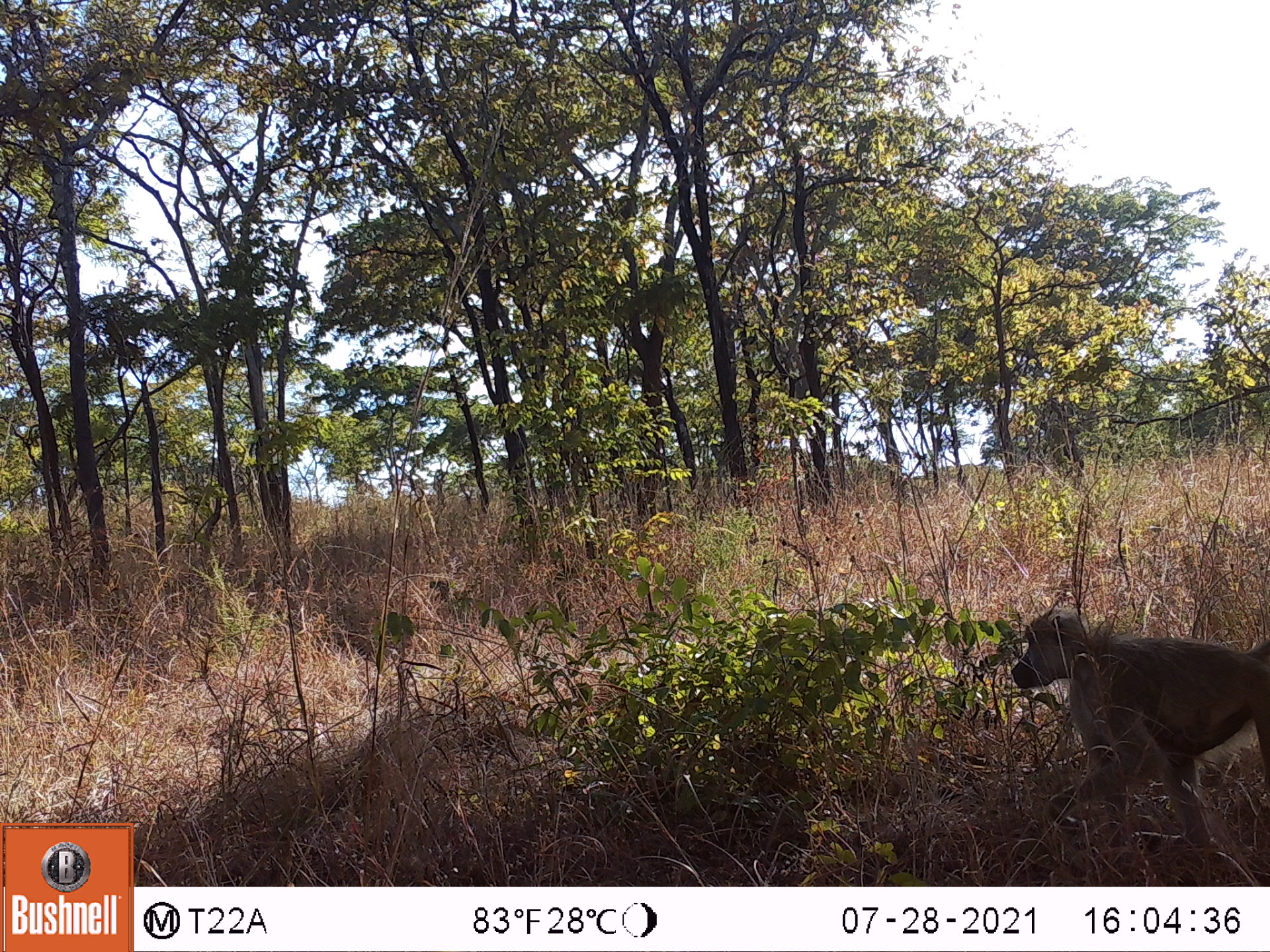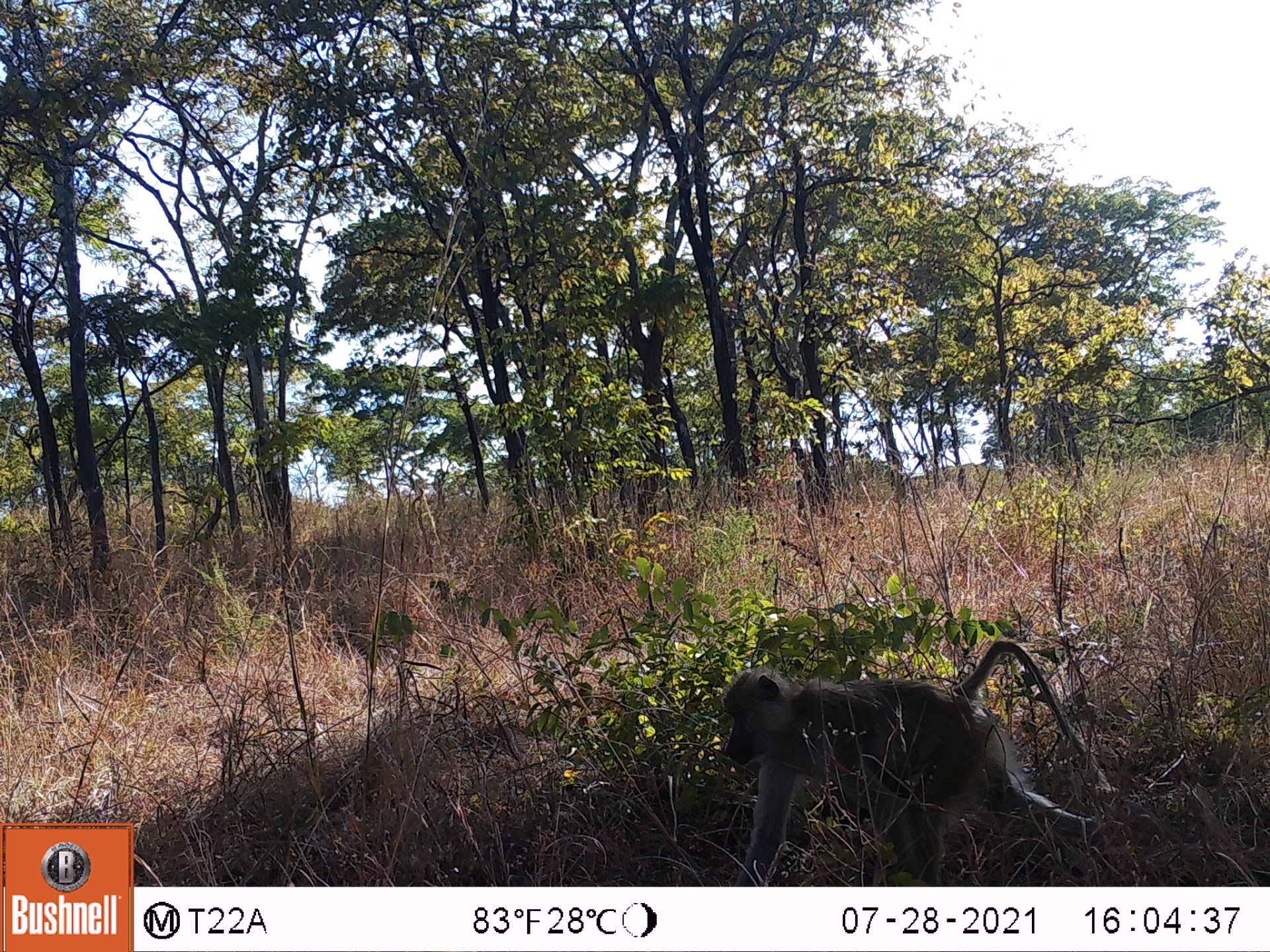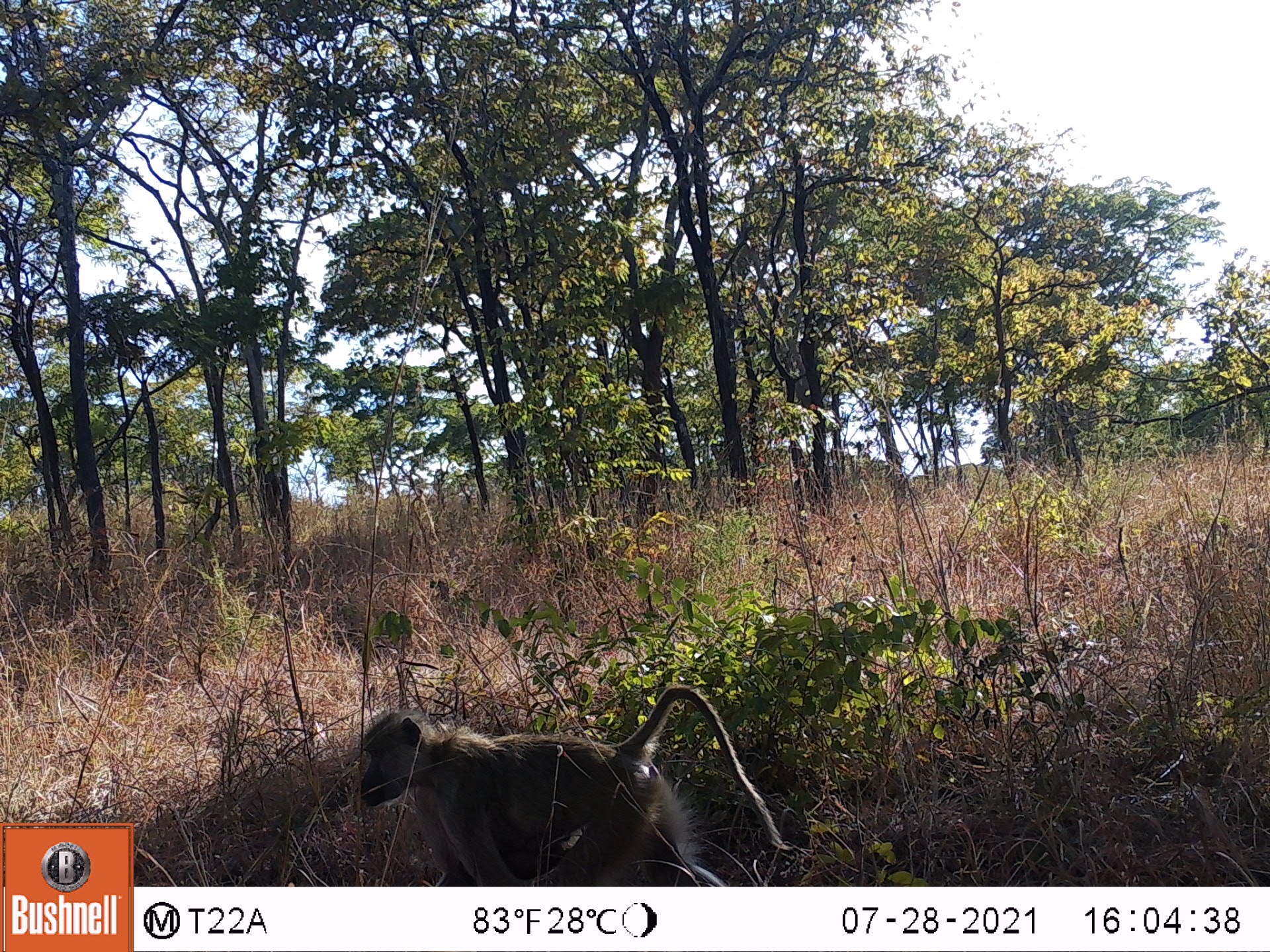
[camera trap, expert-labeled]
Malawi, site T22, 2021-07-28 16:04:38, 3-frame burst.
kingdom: Animalia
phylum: Chordata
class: Mammalia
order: Primates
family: Cercopithecidae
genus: Papio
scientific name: Papio cynocephalus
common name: yellow baboon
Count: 1.